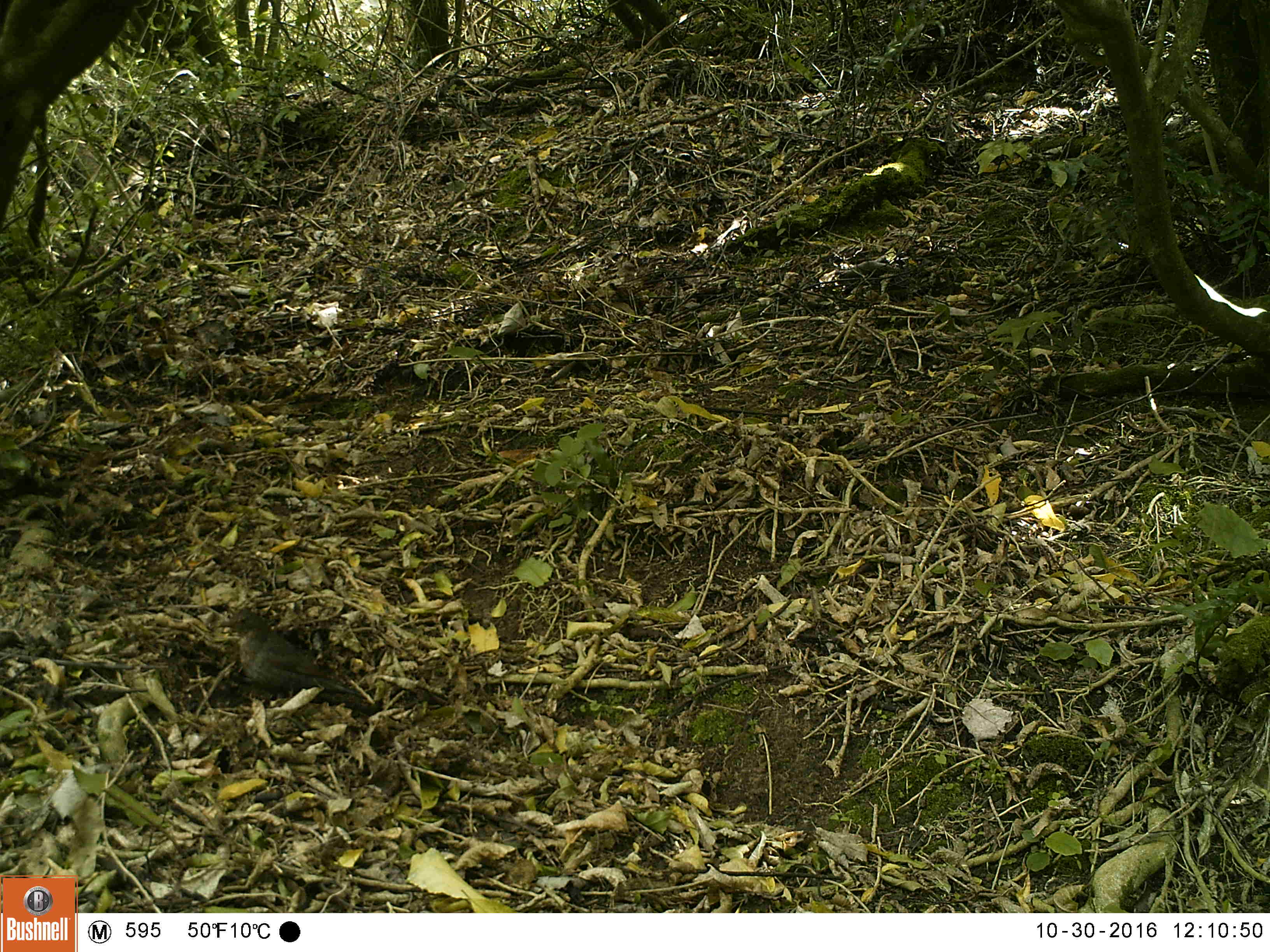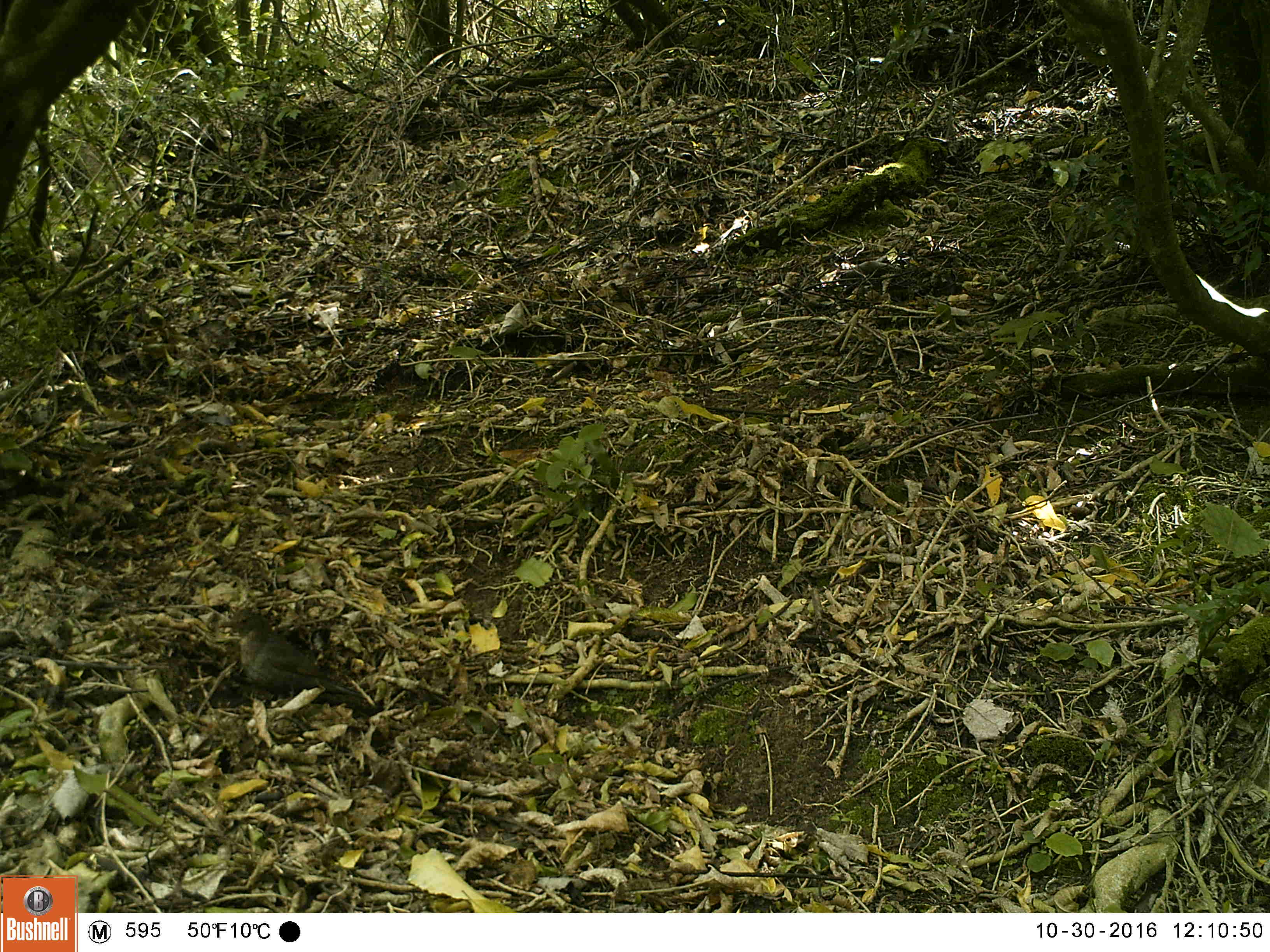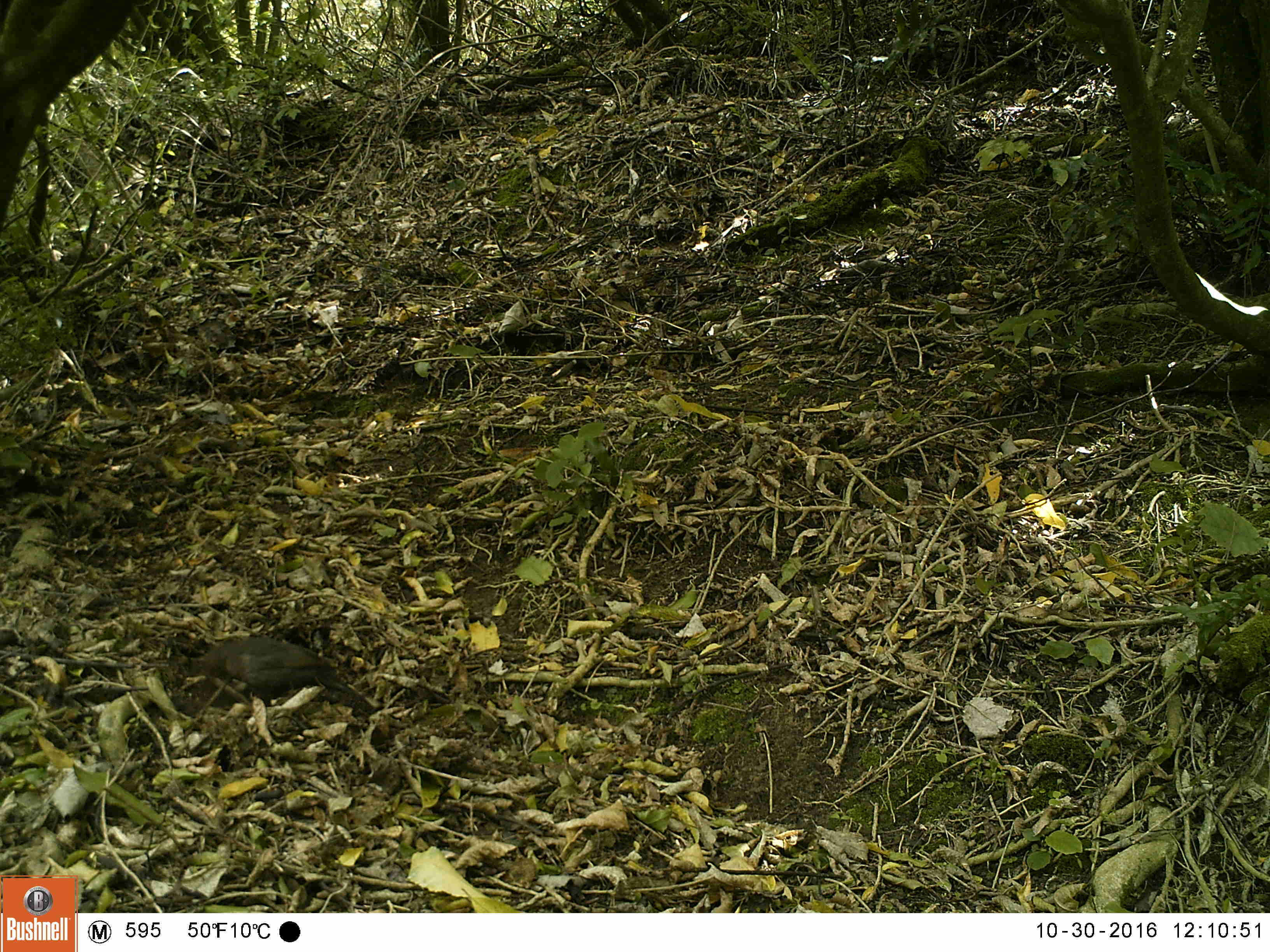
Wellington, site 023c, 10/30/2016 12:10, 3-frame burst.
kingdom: Animalia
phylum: Chordata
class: Aves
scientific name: Aves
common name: bird